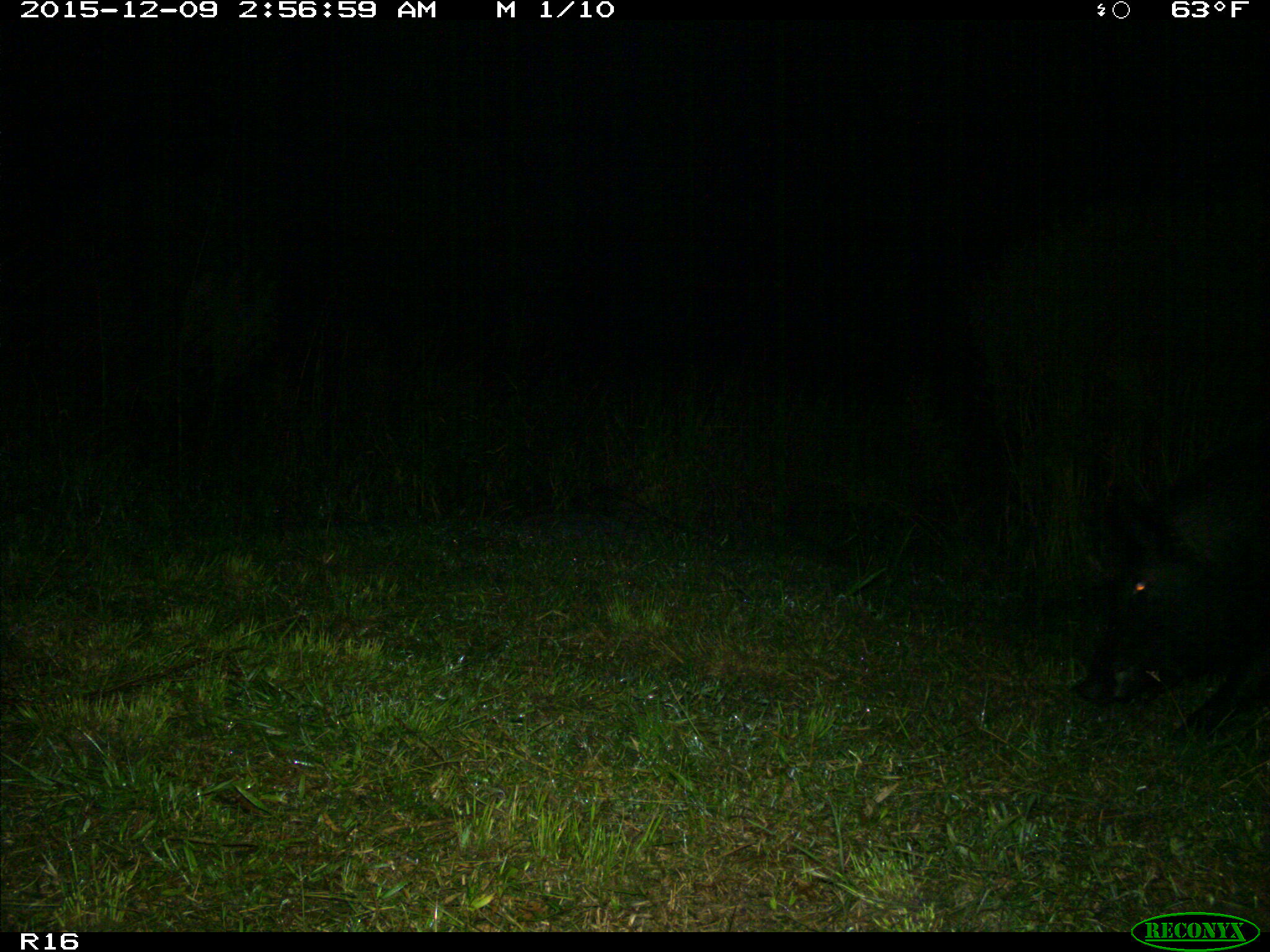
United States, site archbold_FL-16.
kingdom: Animalia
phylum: Chordata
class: Mammalia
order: Artiodactyla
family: Suidae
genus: Sus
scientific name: Sus scrofa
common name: wild boar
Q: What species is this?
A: Sus scrofa (wild boar).